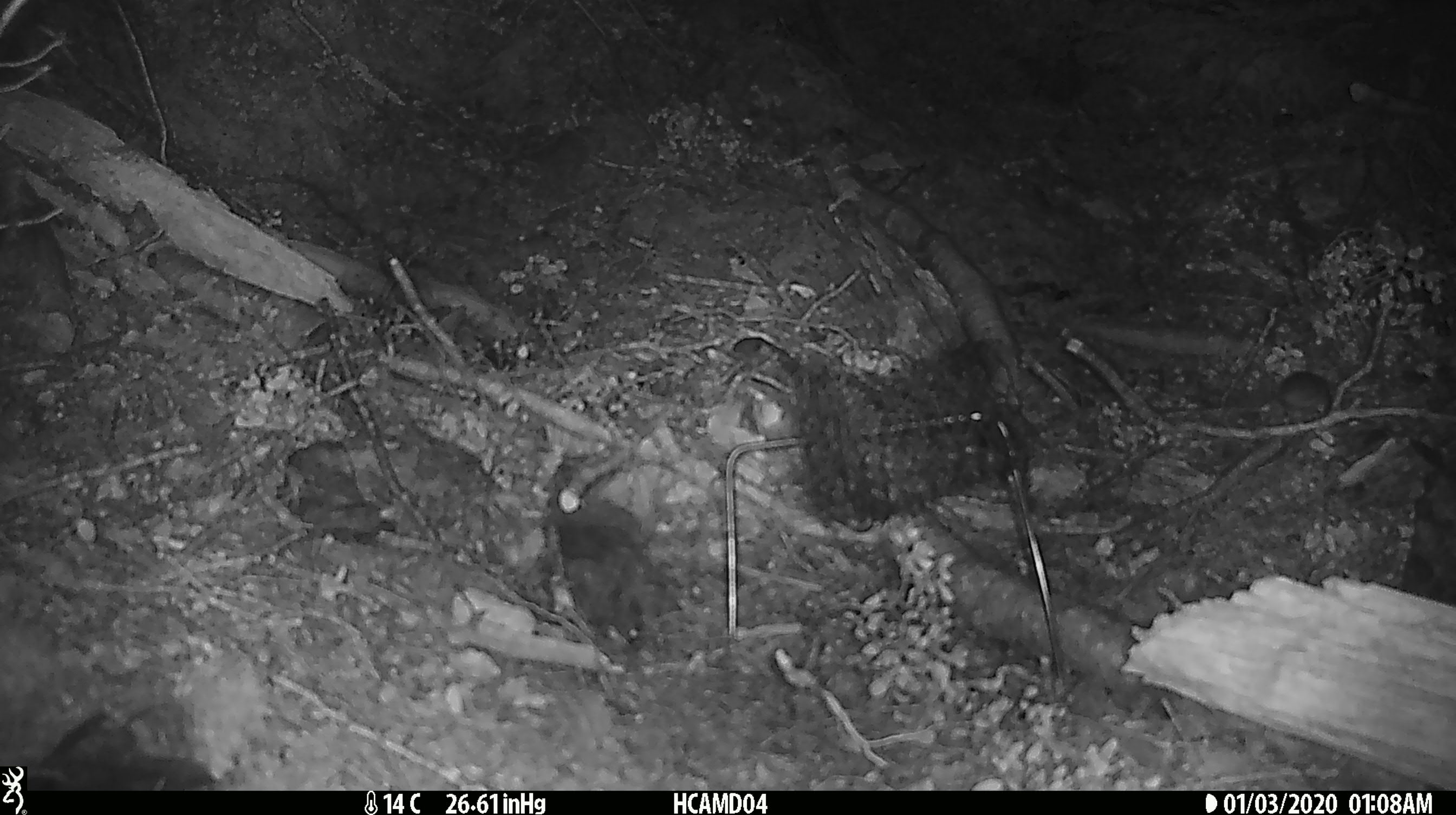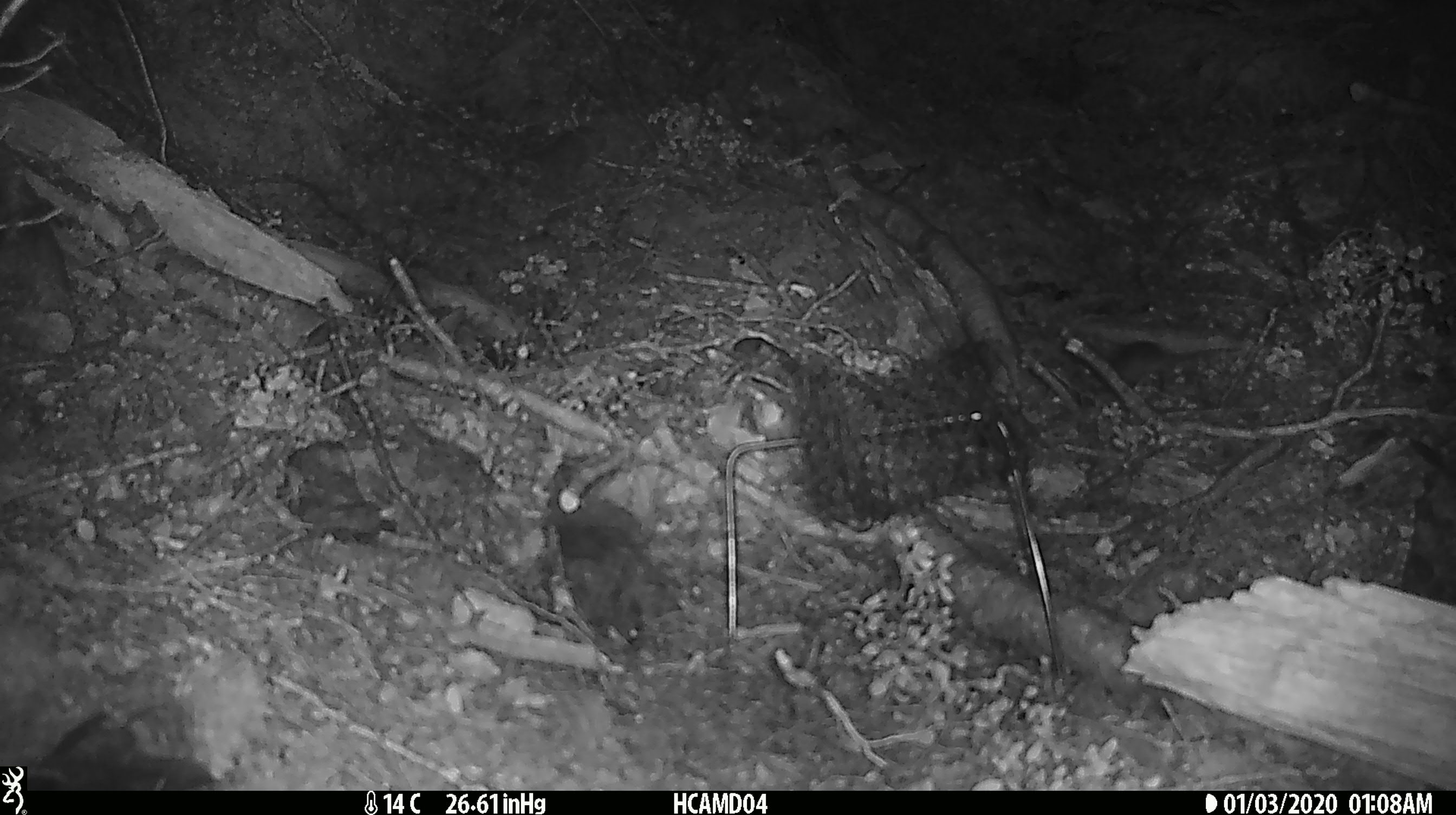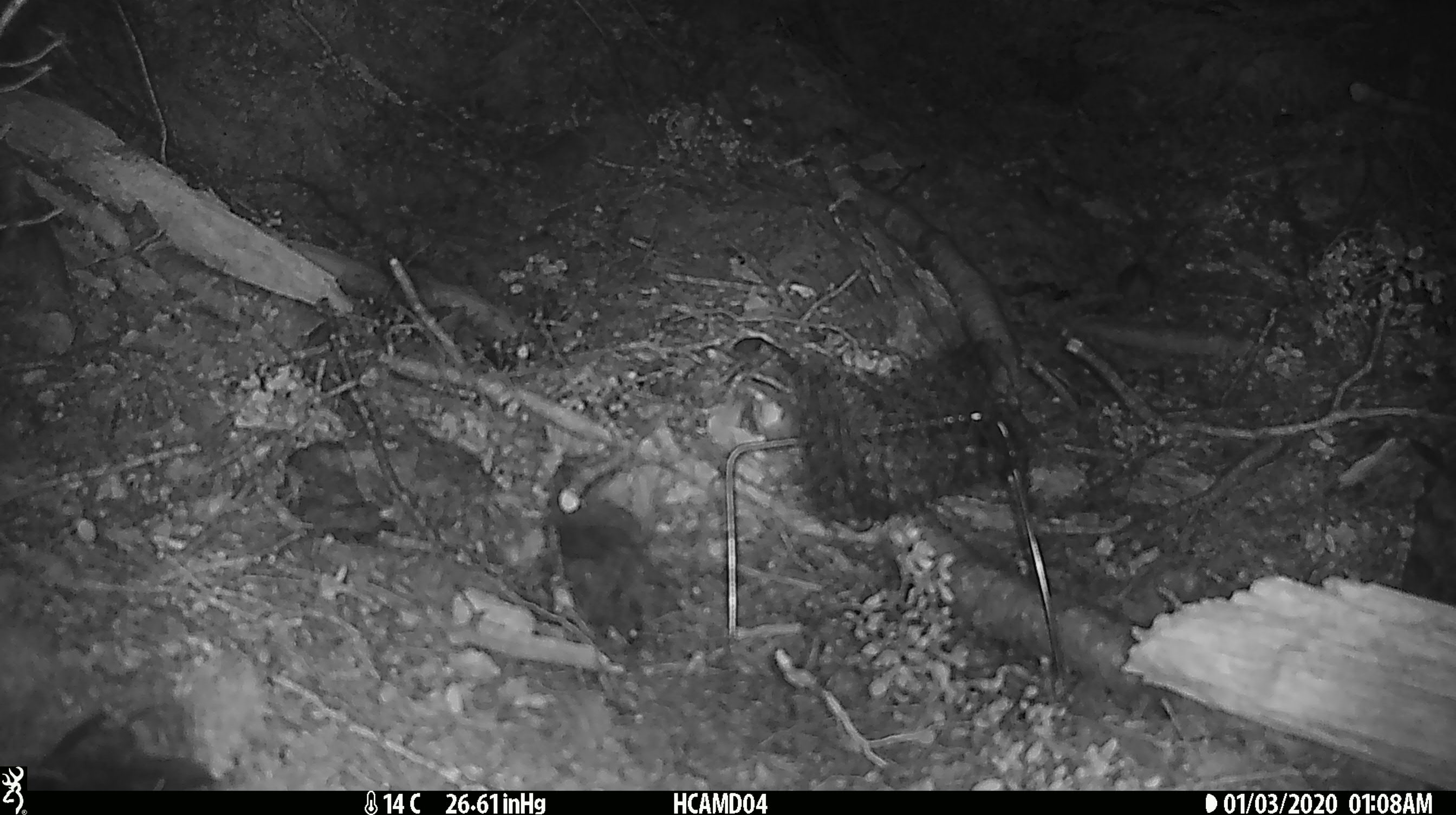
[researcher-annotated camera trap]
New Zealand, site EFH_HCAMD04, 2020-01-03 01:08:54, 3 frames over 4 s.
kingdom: Animalia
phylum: Chordata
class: Mammalia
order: Rodentia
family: Muridae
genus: Mus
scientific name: Mus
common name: mouse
Mouse (Mus).